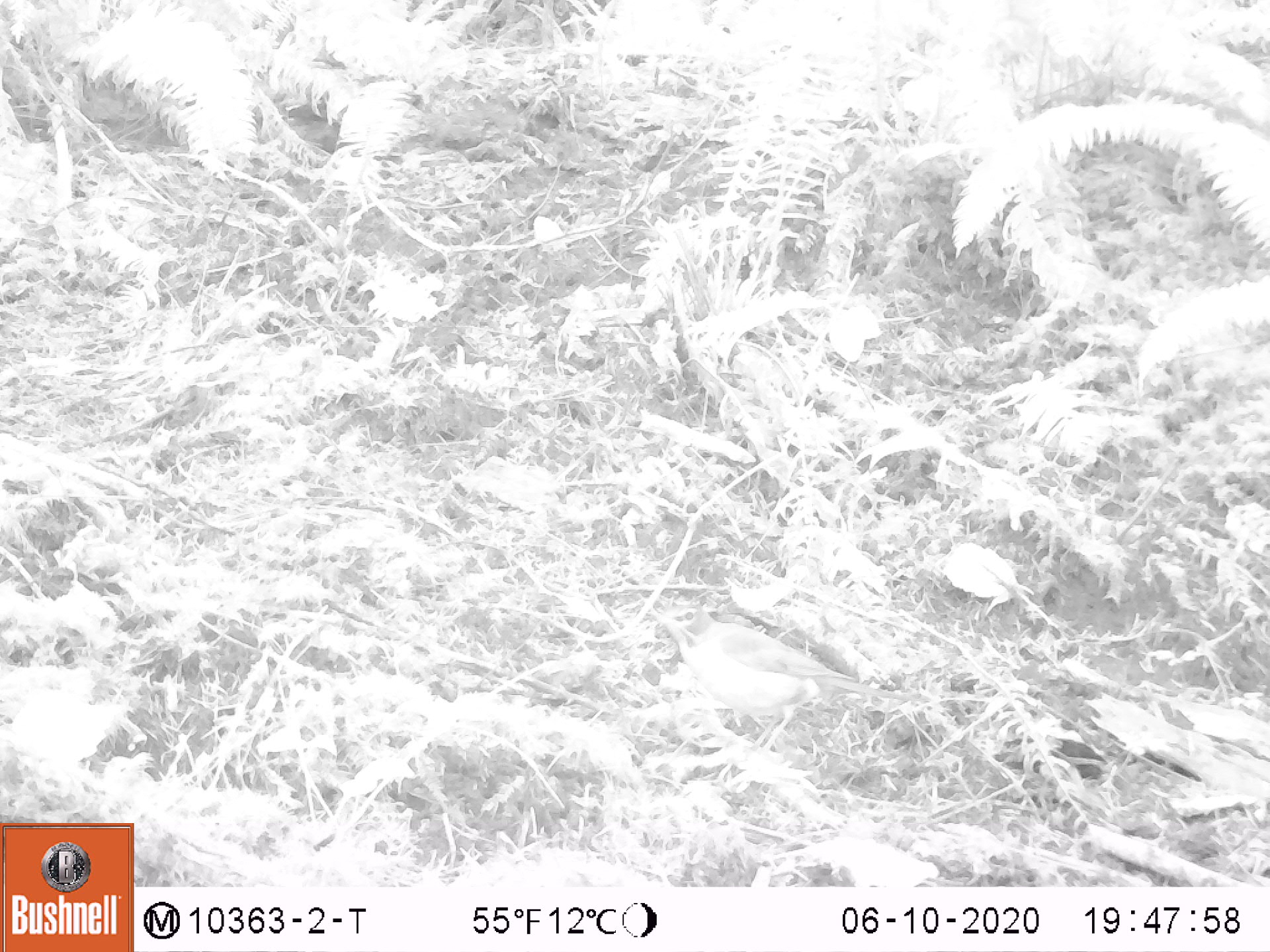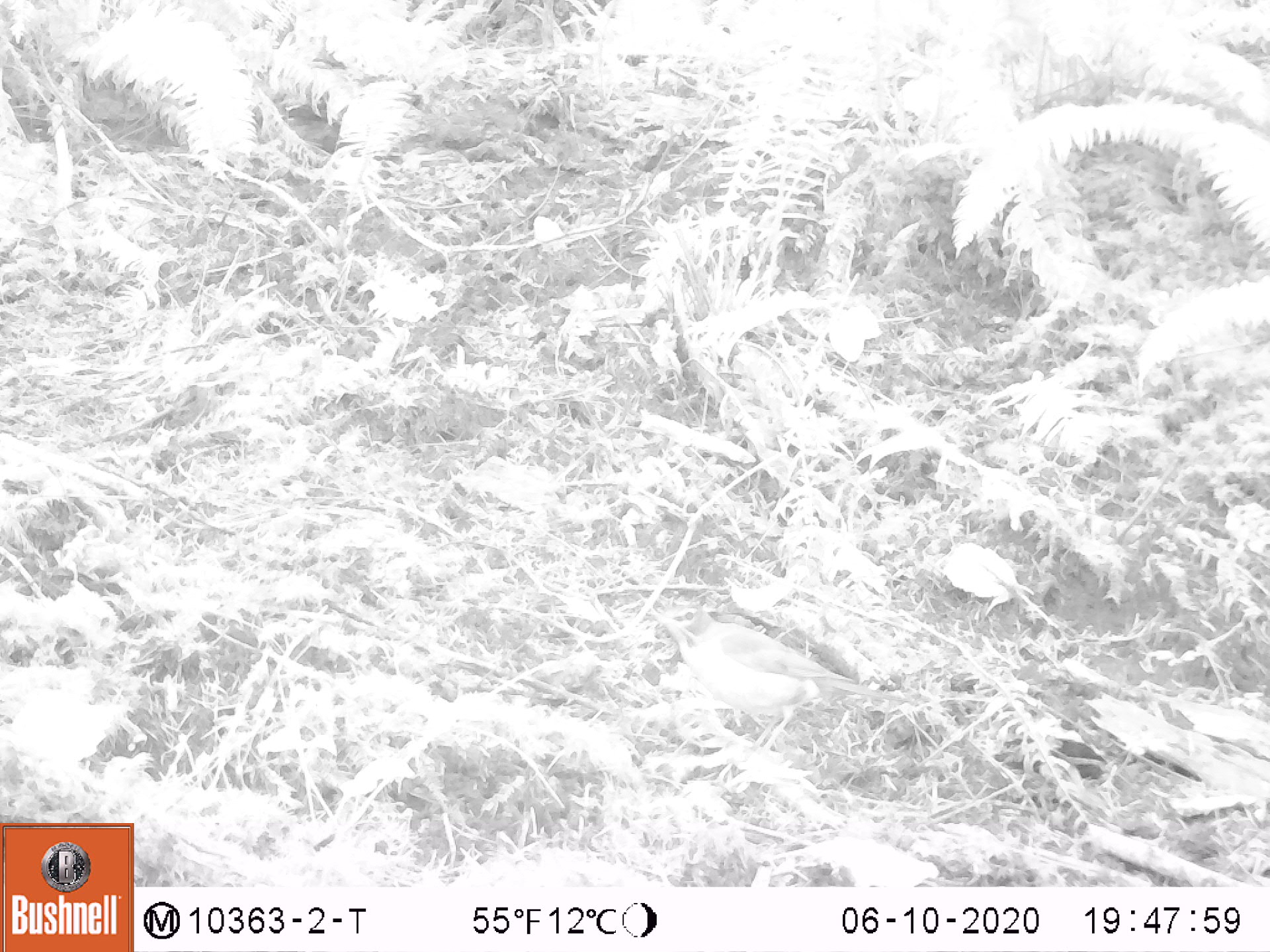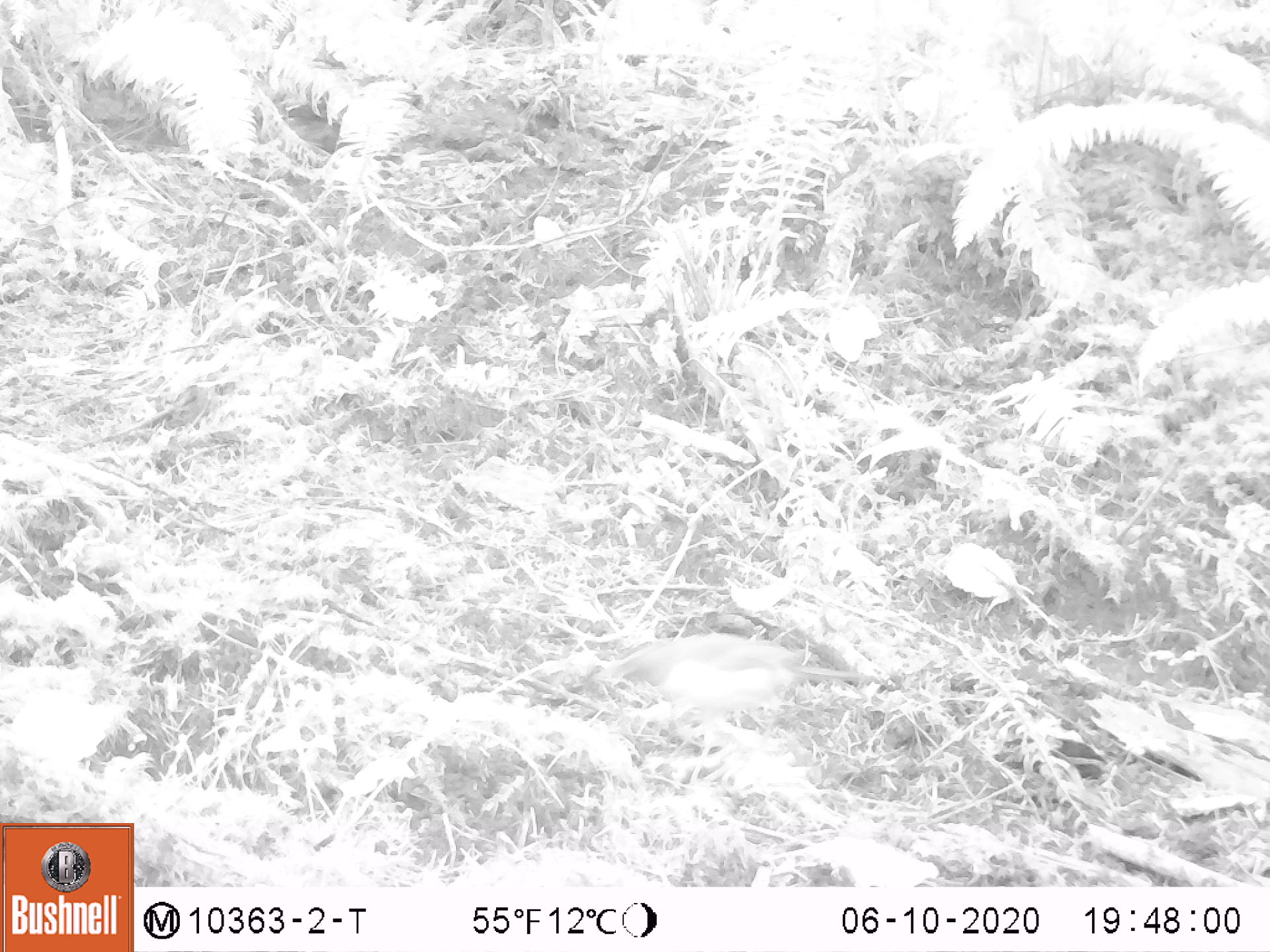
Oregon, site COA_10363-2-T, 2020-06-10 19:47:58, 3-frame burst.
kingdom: Animalia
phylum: Chordata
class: Aves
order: Passeriformes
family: Turdidae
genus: Turdus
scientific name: Turdus migratorius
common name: american robin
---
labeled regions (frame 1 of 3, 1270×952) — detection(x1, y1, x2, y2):
american robin: detection(635, 595, 949, 772)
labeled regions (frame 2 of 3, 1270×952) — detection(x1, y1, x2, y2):
american robin: detection(649, 588, 952, 771)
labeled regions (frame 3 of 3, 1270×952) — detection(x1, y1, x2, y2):
american robin: detection(592, 625, 916, 765)